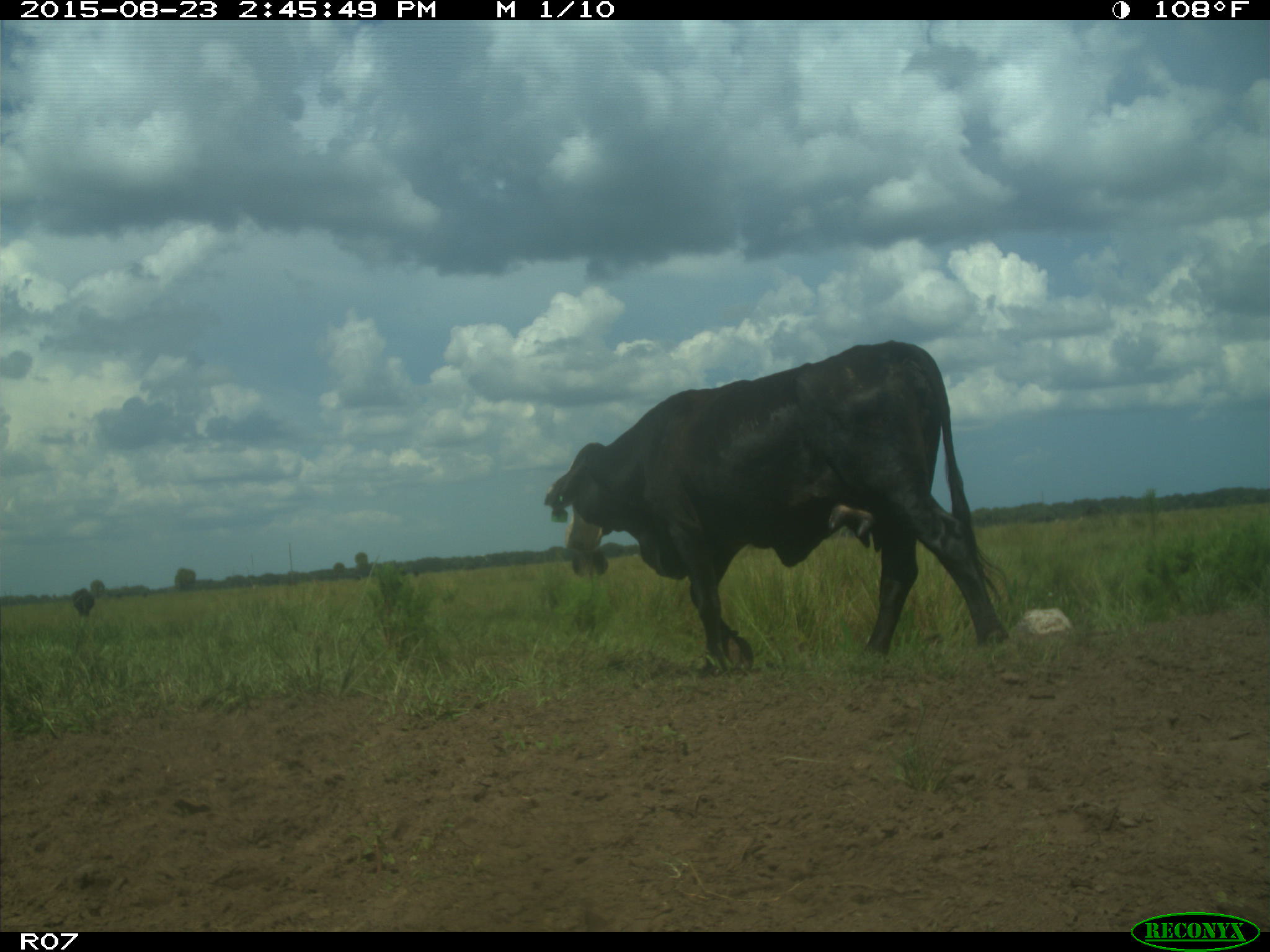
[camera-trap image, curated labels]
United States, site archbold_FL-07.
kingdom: Animalia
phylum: Chordata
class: Mammalia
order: Artiodactyla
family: Bovidae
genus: Bos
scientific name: Bos taurus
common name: domestic cow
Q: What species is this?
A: Bos taurus (domestic cow).